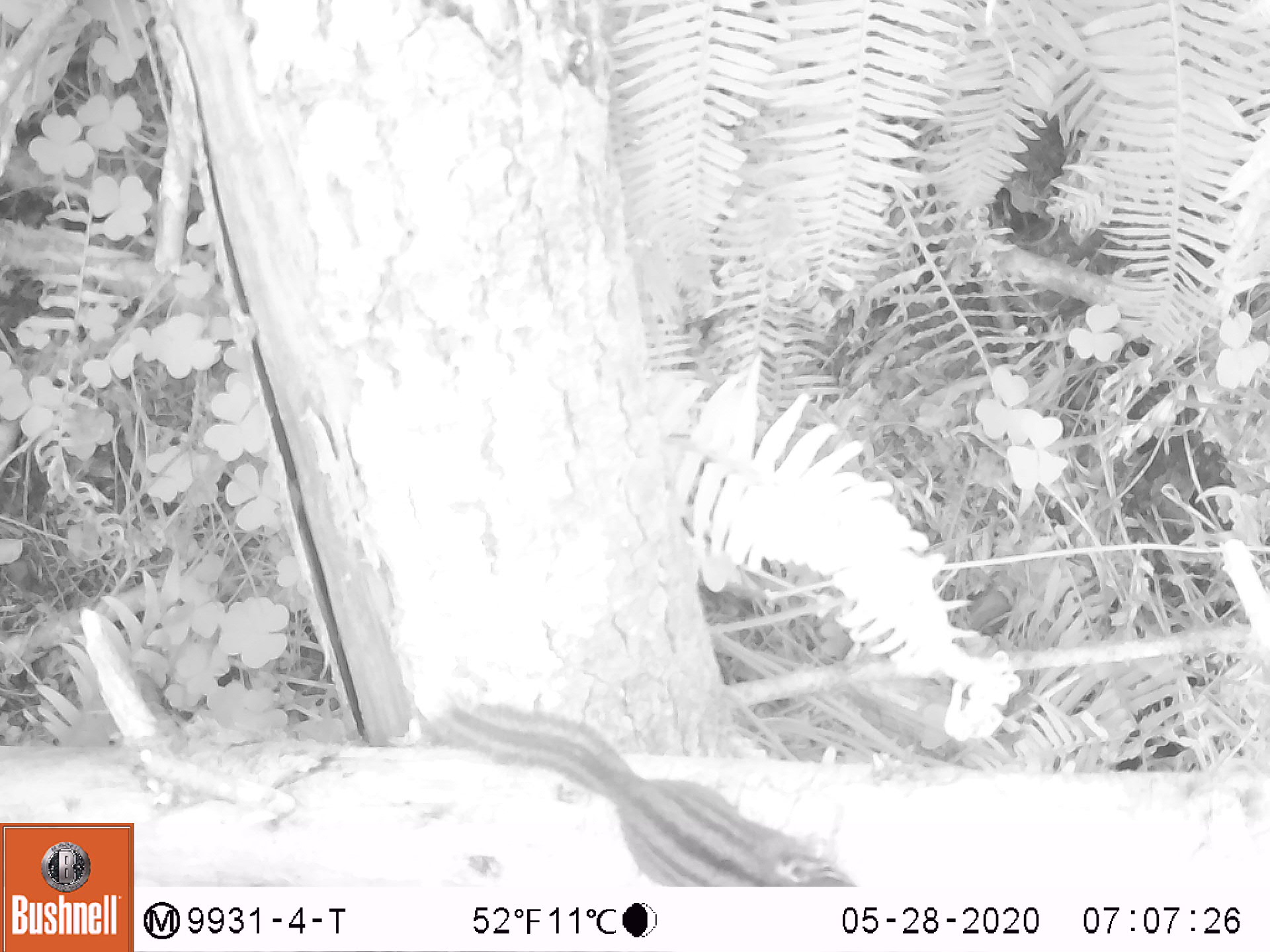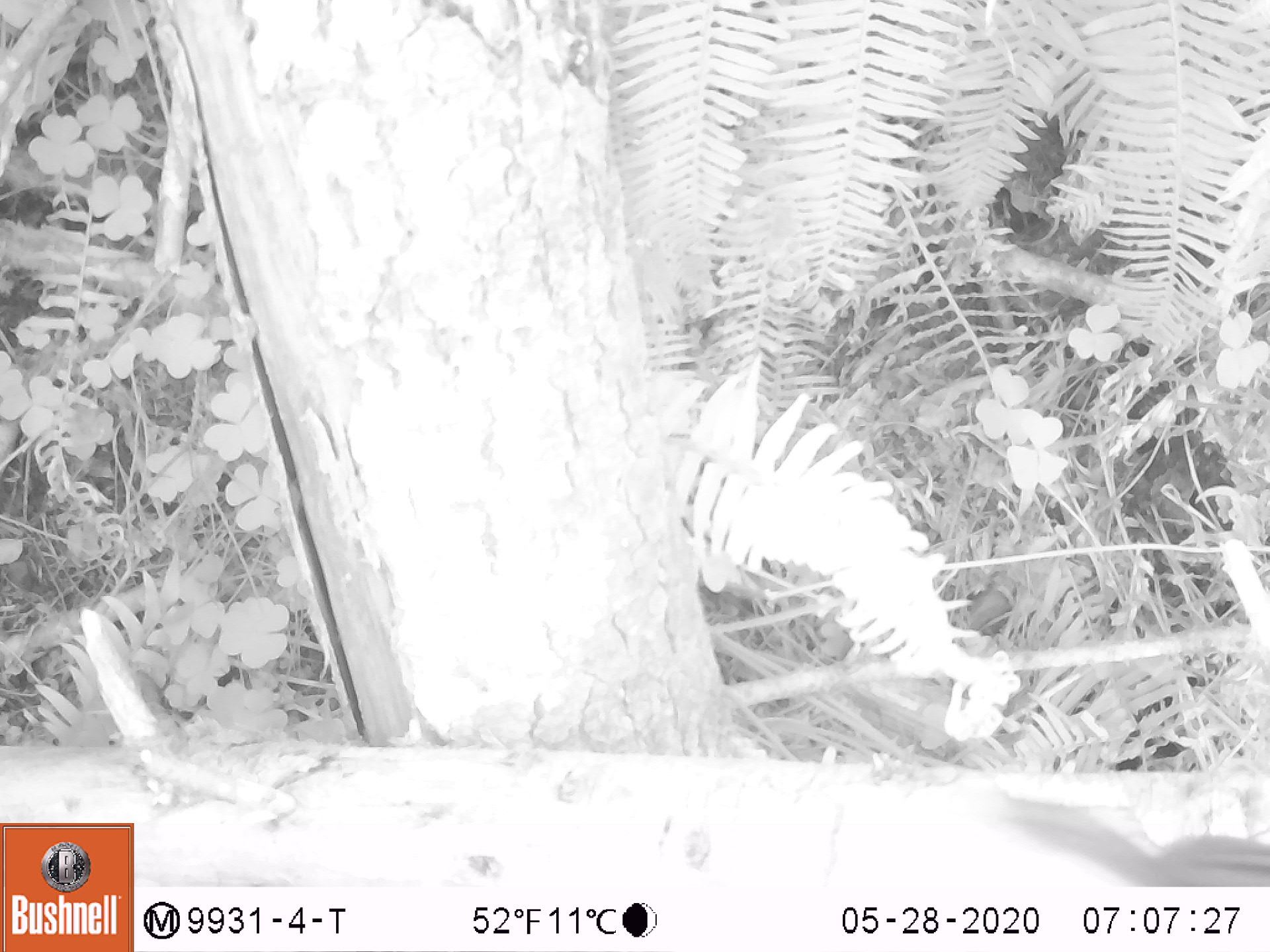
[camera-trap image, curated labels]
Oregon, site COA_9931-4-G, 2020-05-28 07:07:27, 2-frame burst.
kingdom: Animalia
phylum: Chordata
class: Mammalia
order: Rodentia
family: Sciuridae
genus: Neotamias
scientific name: Neotamias townsendii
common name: townsend's chipmunk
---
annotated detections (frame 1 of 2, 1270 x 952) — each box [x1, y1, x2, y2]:
townsend's chipmunk: [430, 679, 847, 878]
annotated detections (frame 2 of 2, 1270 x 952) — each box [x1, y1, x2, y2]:
townsend's chipmunk: [984, 776, 1259, 880]